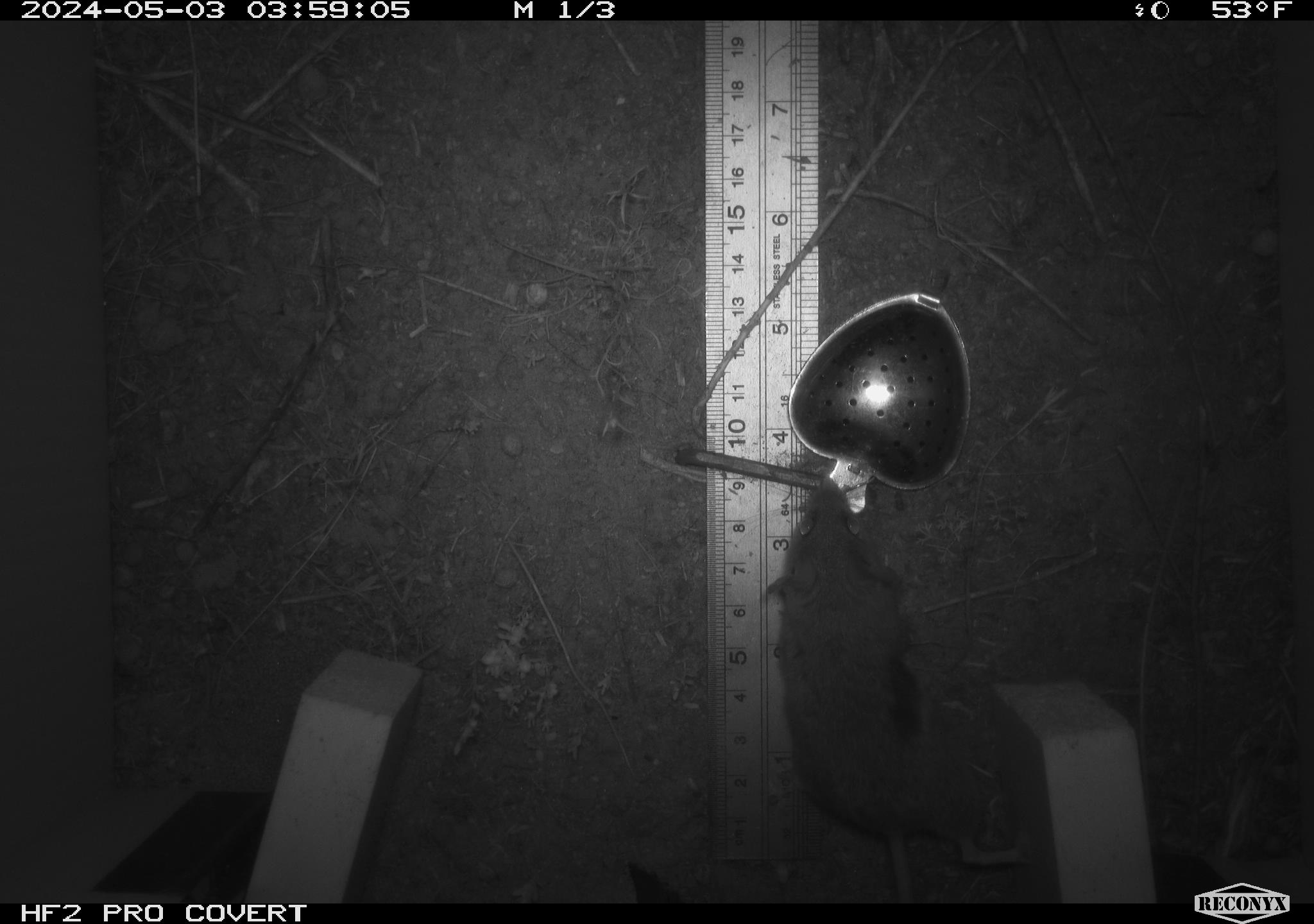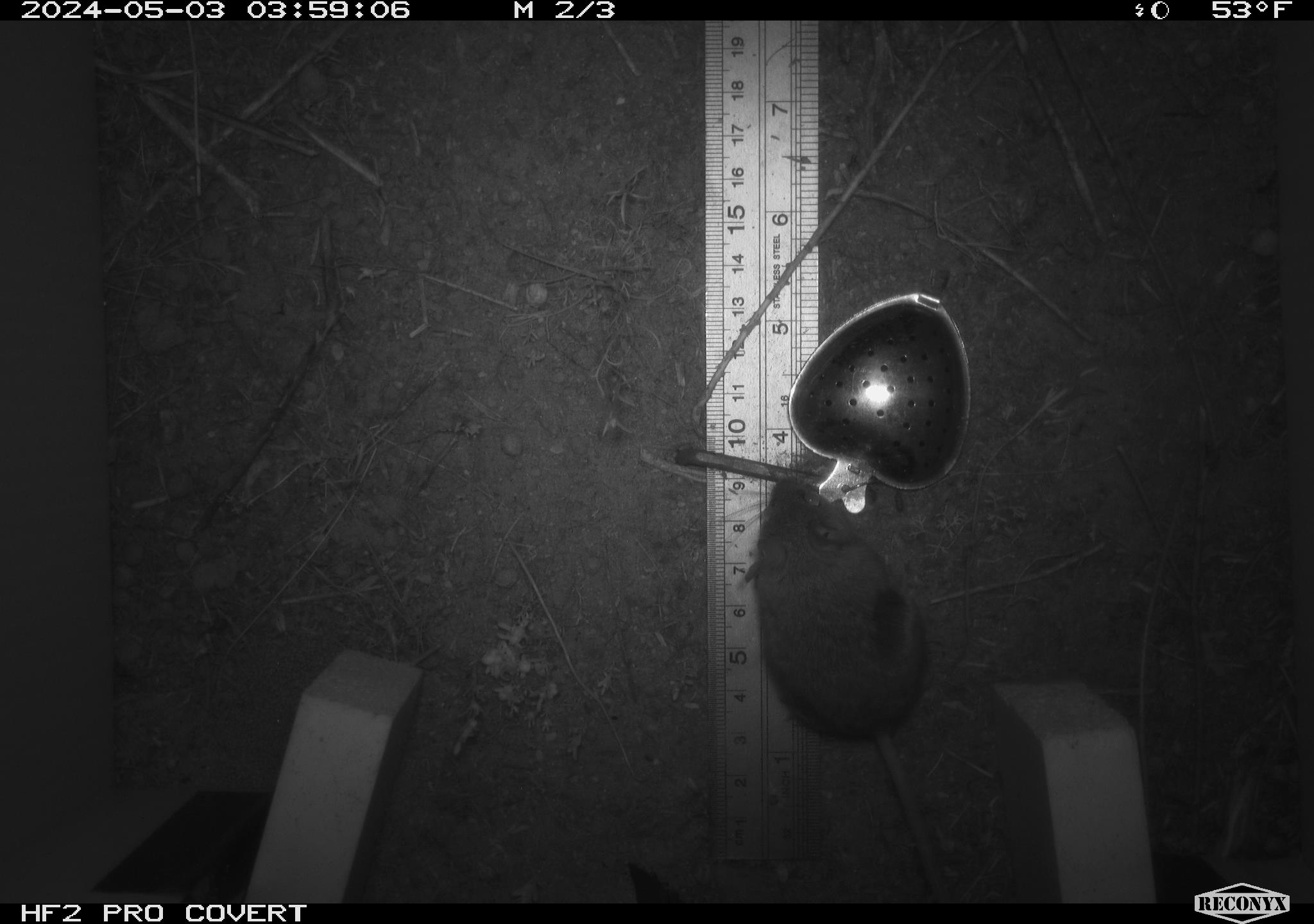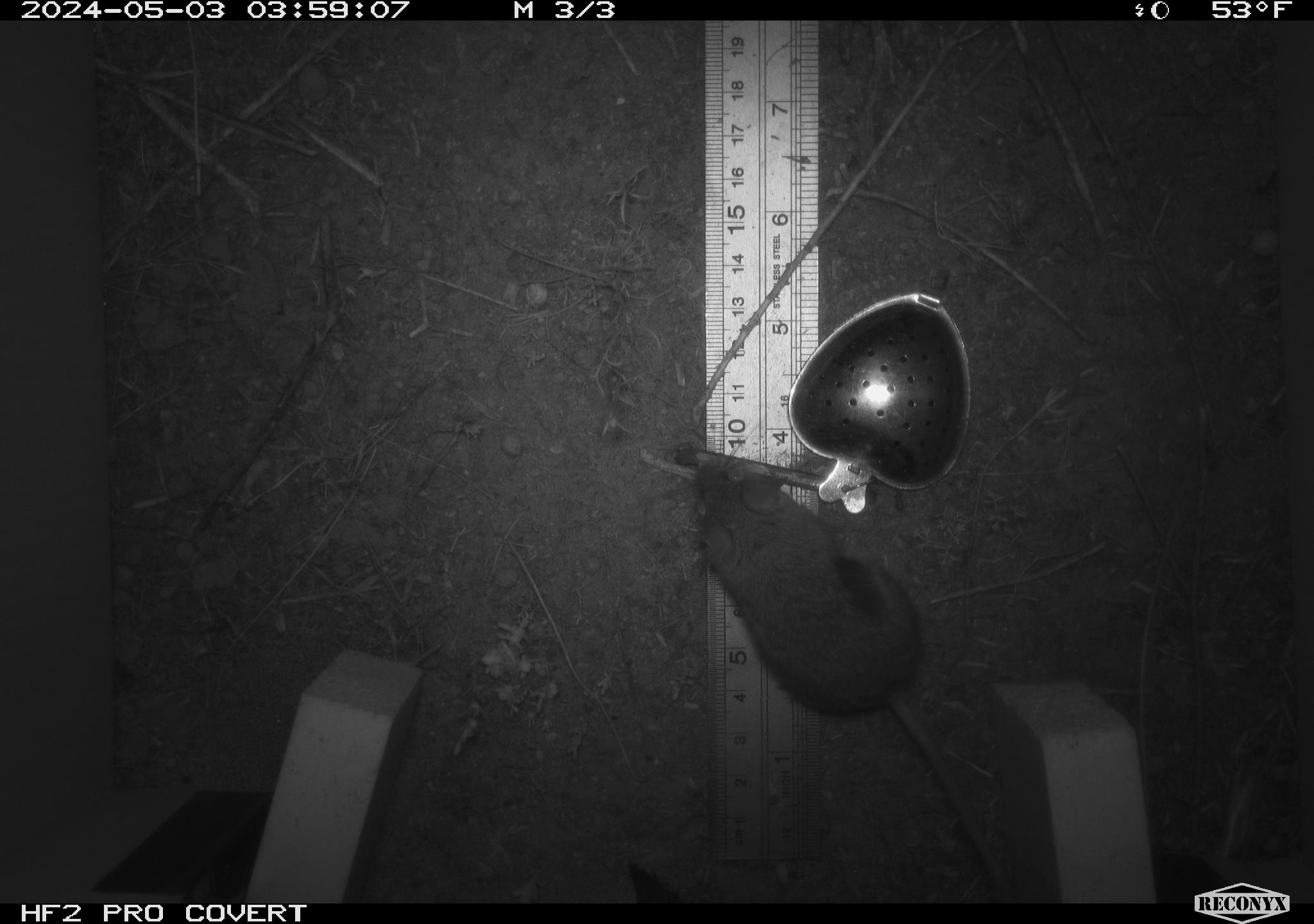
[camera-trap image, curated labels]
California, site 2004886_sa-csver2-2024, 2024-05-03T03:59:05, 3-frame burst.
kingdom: Animalia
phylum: Chordata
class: Mammalia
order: Rodentia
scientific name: Rodentia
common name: rodent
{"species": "rodent (Rodentia)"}